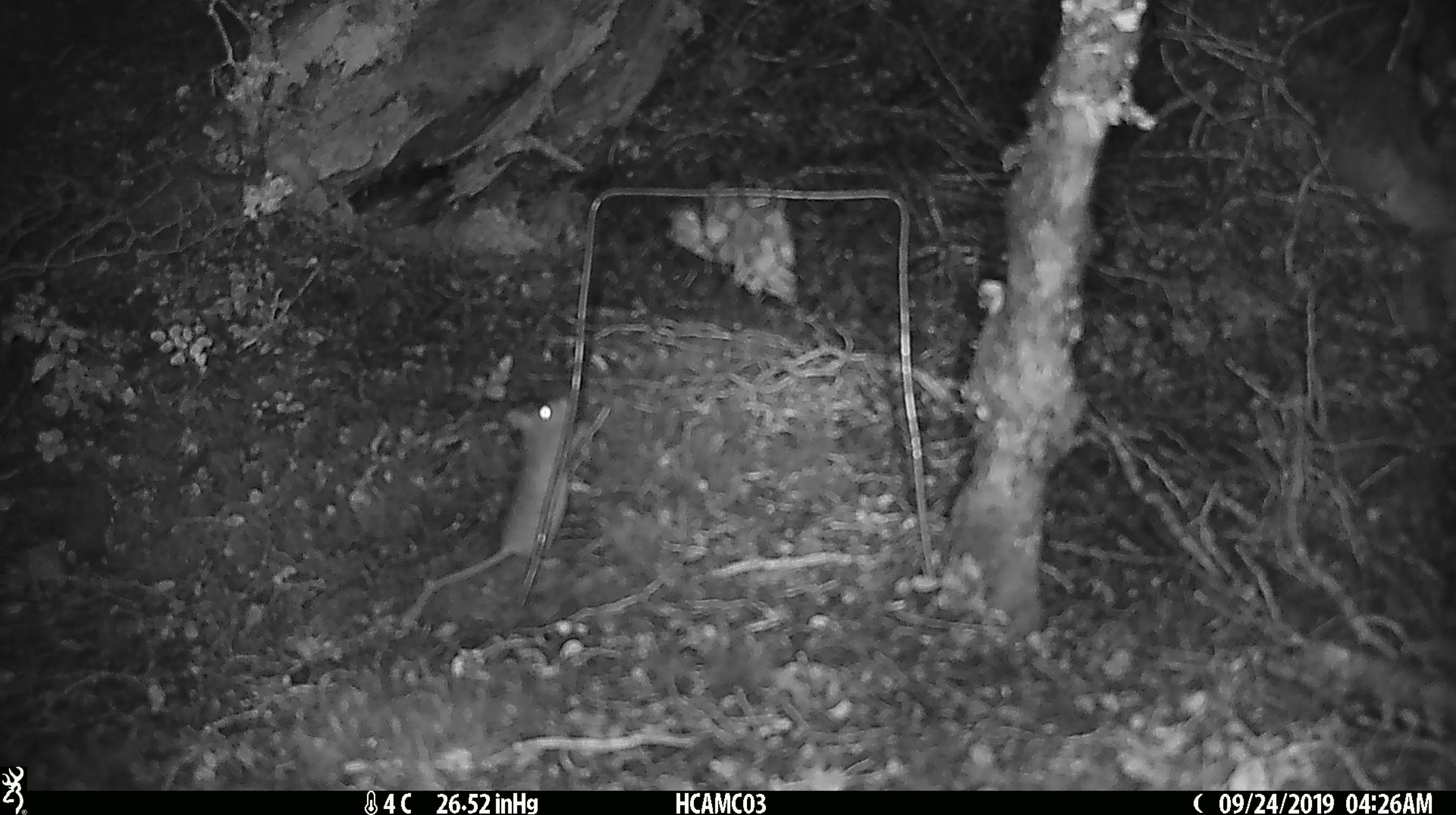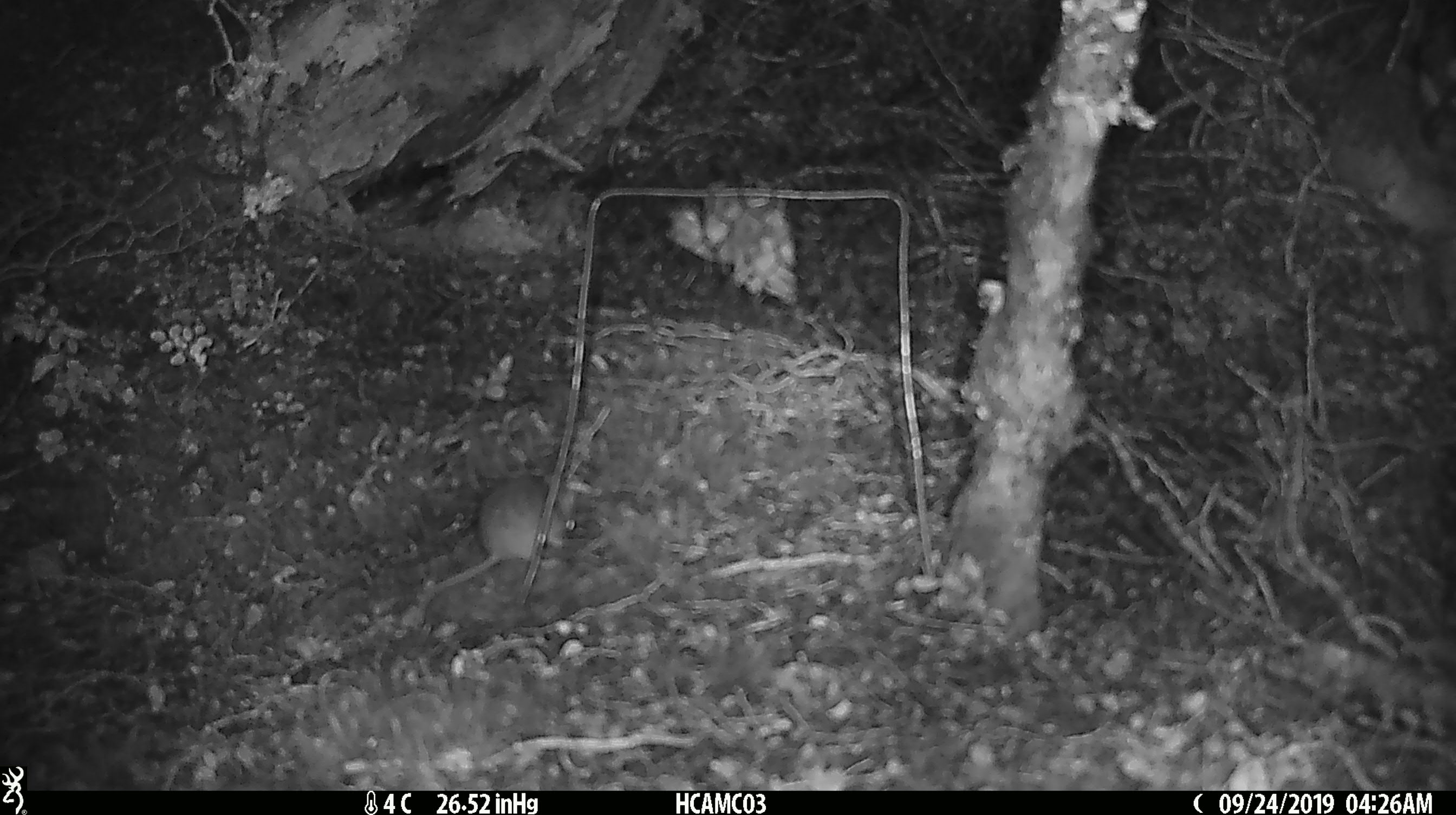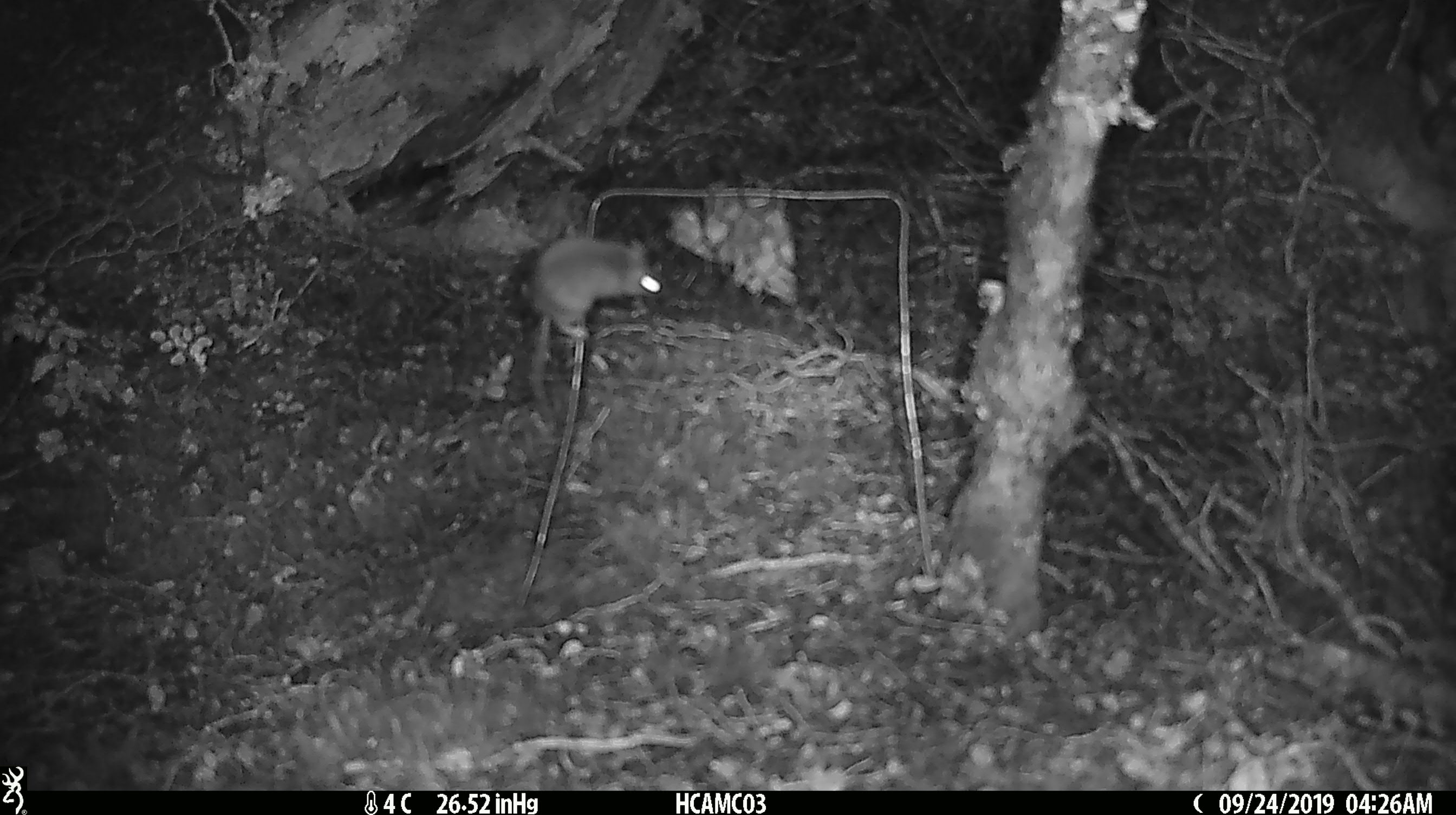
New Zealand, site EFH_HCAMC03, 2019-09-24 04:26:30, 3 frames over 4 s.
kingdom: Animalia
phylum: Chordata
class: Mammalia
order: Rodentia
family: Muridae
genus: Mus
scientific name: Mus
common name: mouse